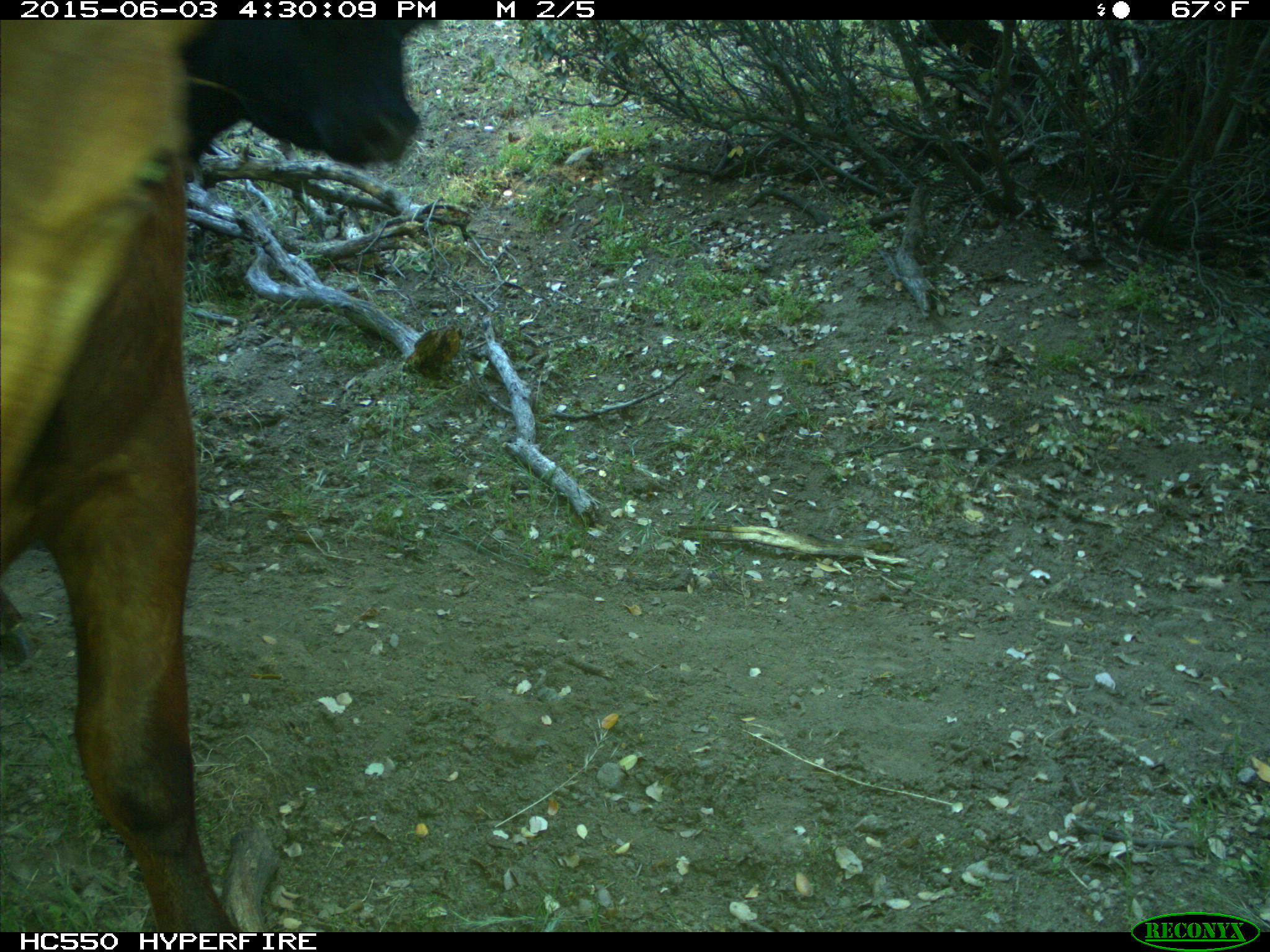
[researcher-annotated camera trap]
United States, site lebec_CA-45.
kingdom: Animalia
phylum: Chordata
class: Mammalia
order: Artiodactyla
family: Bovidae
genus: Bos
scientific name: Bos taurus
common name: domestic cow